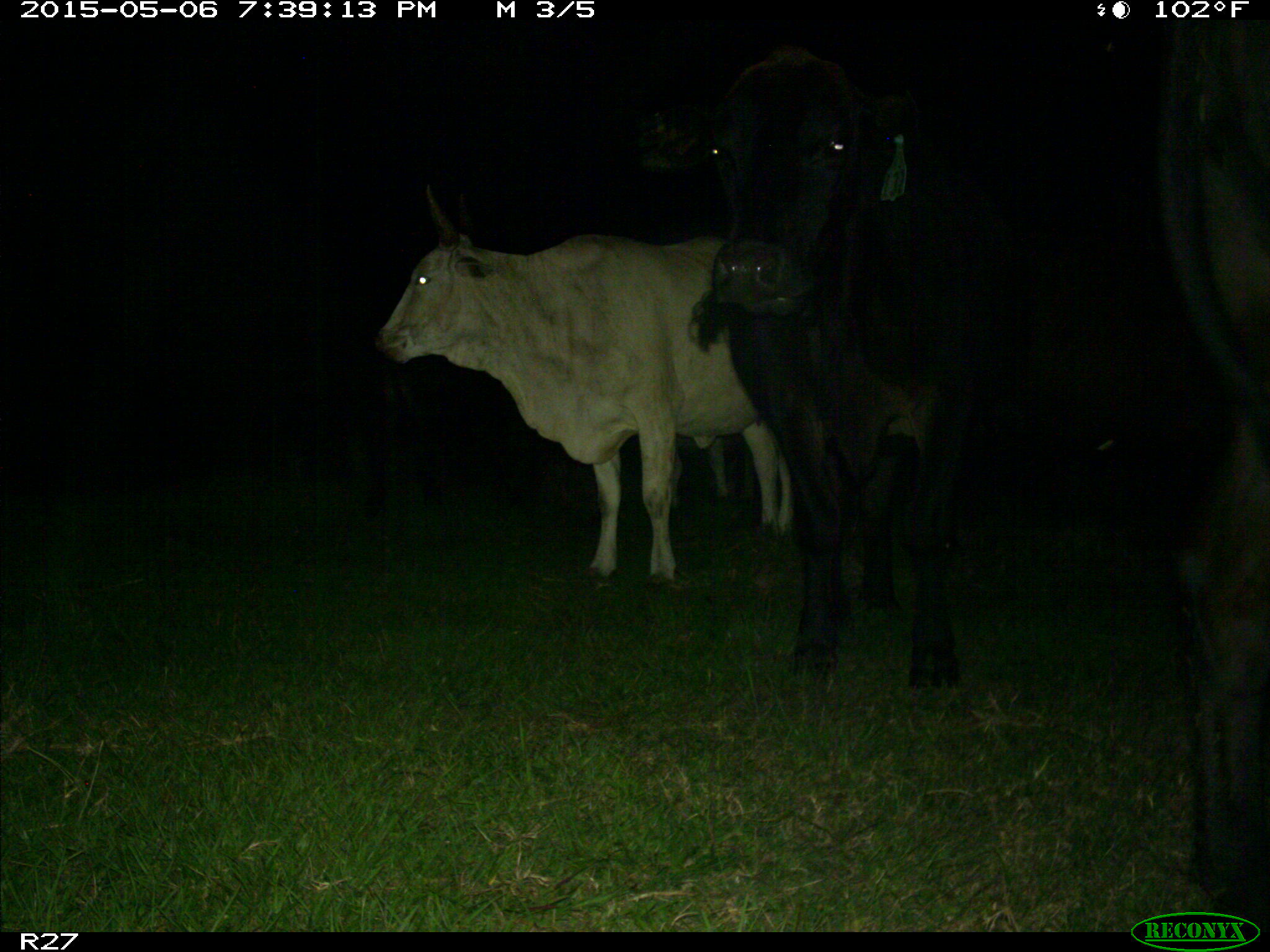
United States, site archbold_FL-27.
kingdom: Animalia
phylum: Chordata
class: Mammalia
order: Artiodactyla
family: Bovidae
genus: Bos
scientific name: Bos taurus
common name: domestic cow